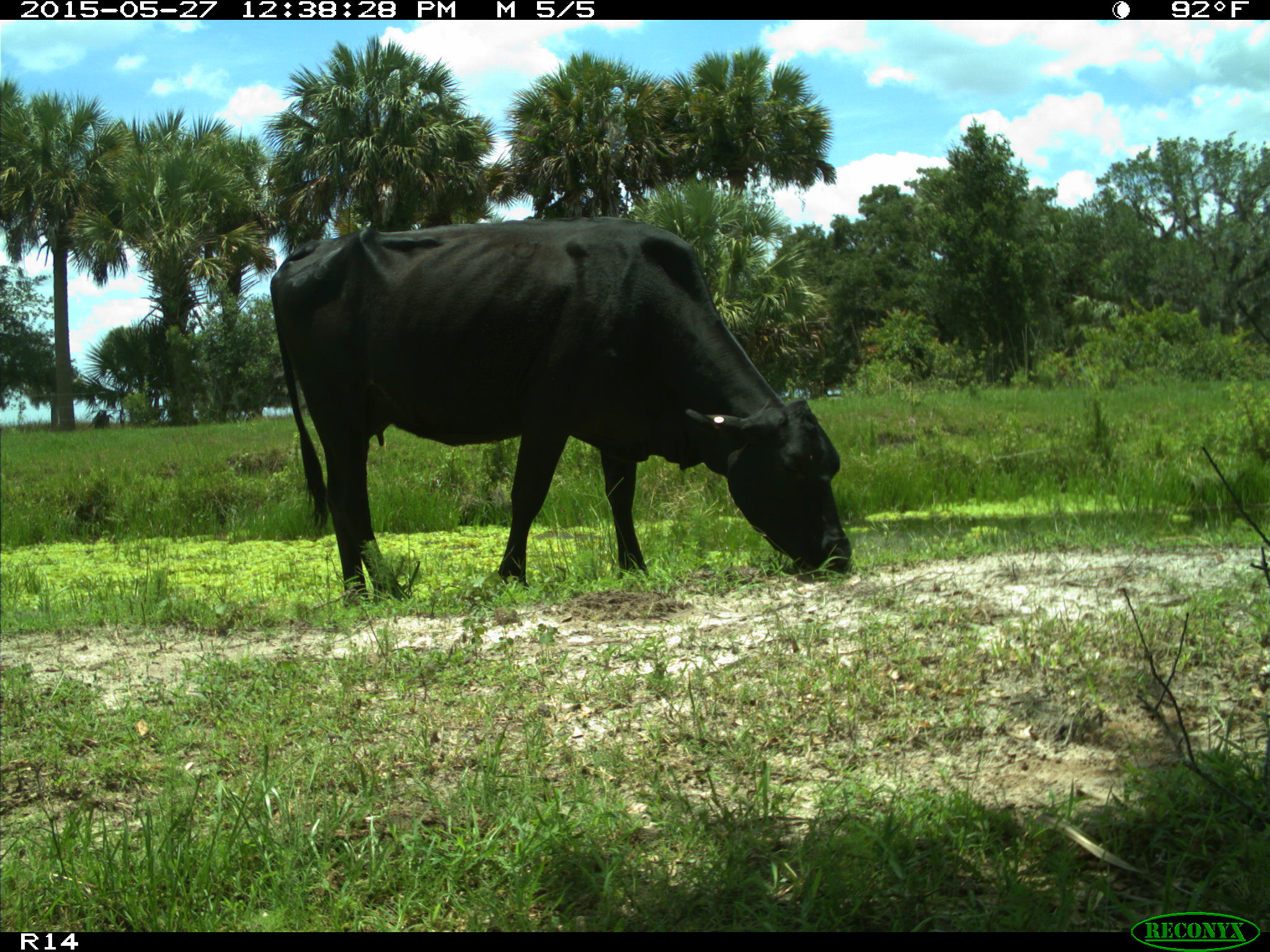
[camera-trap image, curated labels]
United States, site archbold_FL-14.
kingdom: Animalia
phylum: Chordata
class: Mammalia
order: Artiodactyla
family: Bovidae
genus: Bos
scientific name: Bos taurus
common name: domestic cow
Bos taurus (domestic cow).